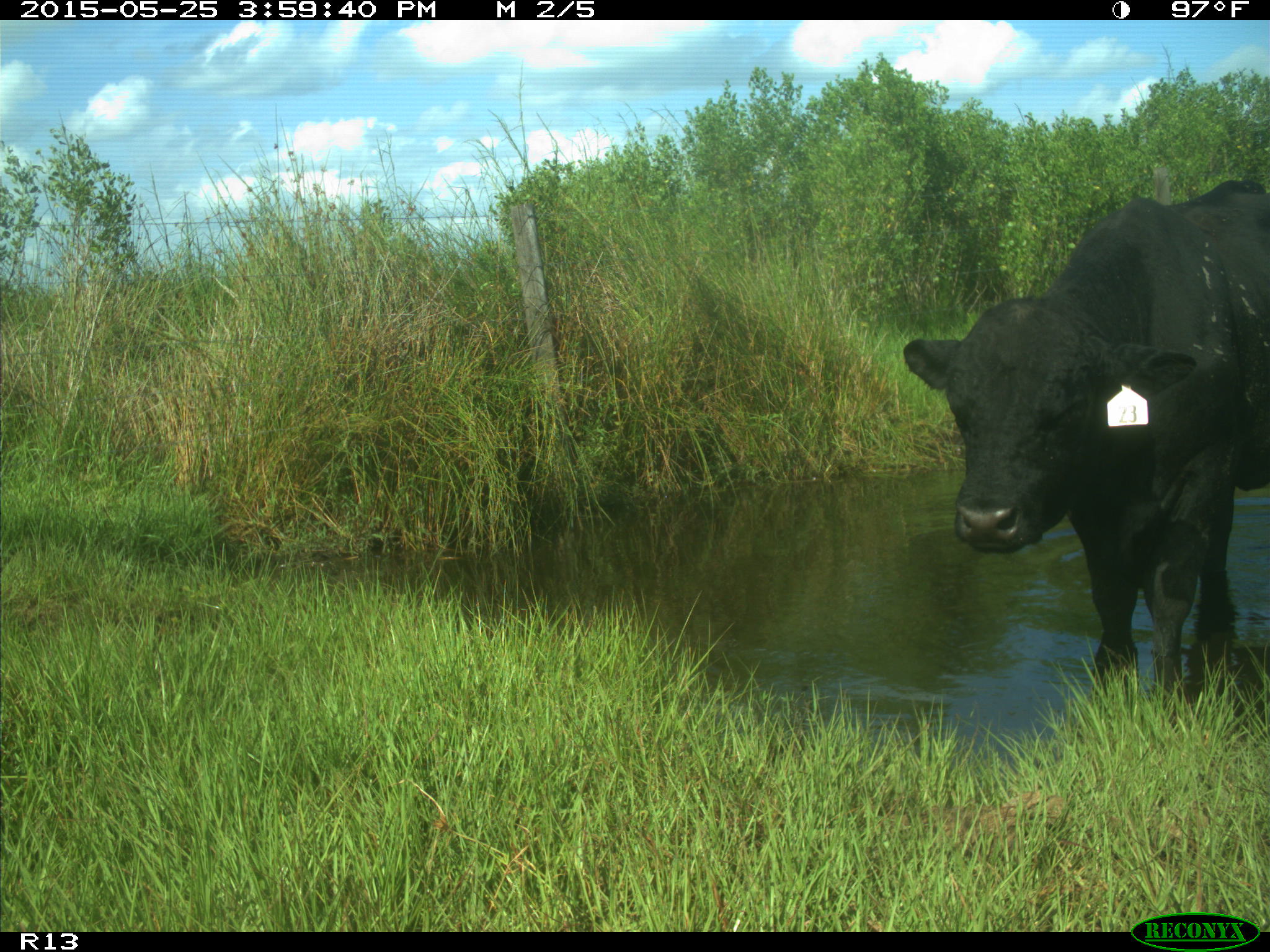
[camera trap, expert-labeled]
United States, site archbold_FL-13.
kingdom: Animalia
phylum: Chordata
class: Mammalia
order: Artiodactyla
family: Bovidae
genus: Bos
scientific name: Bos taurus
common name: domestic cow